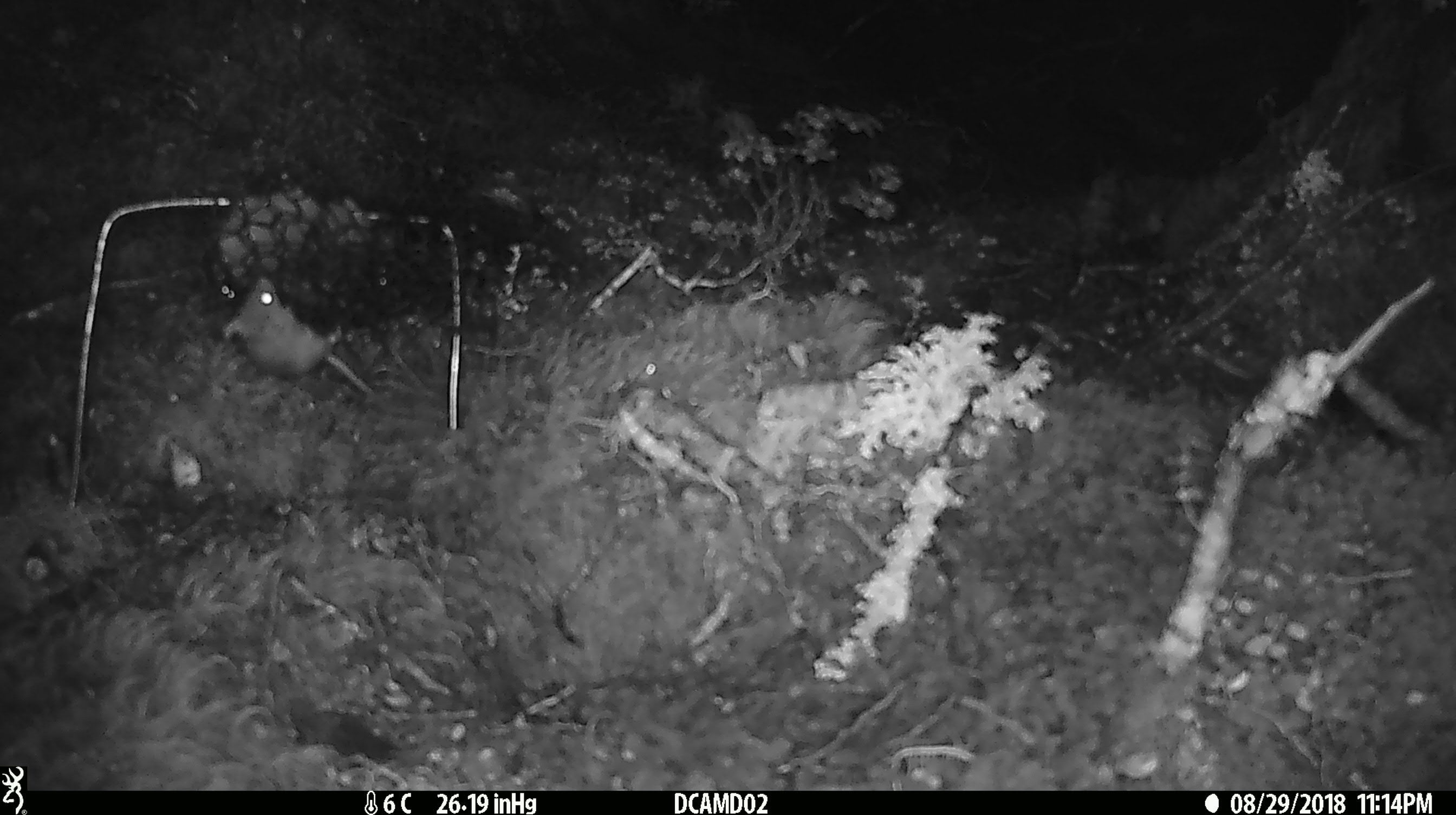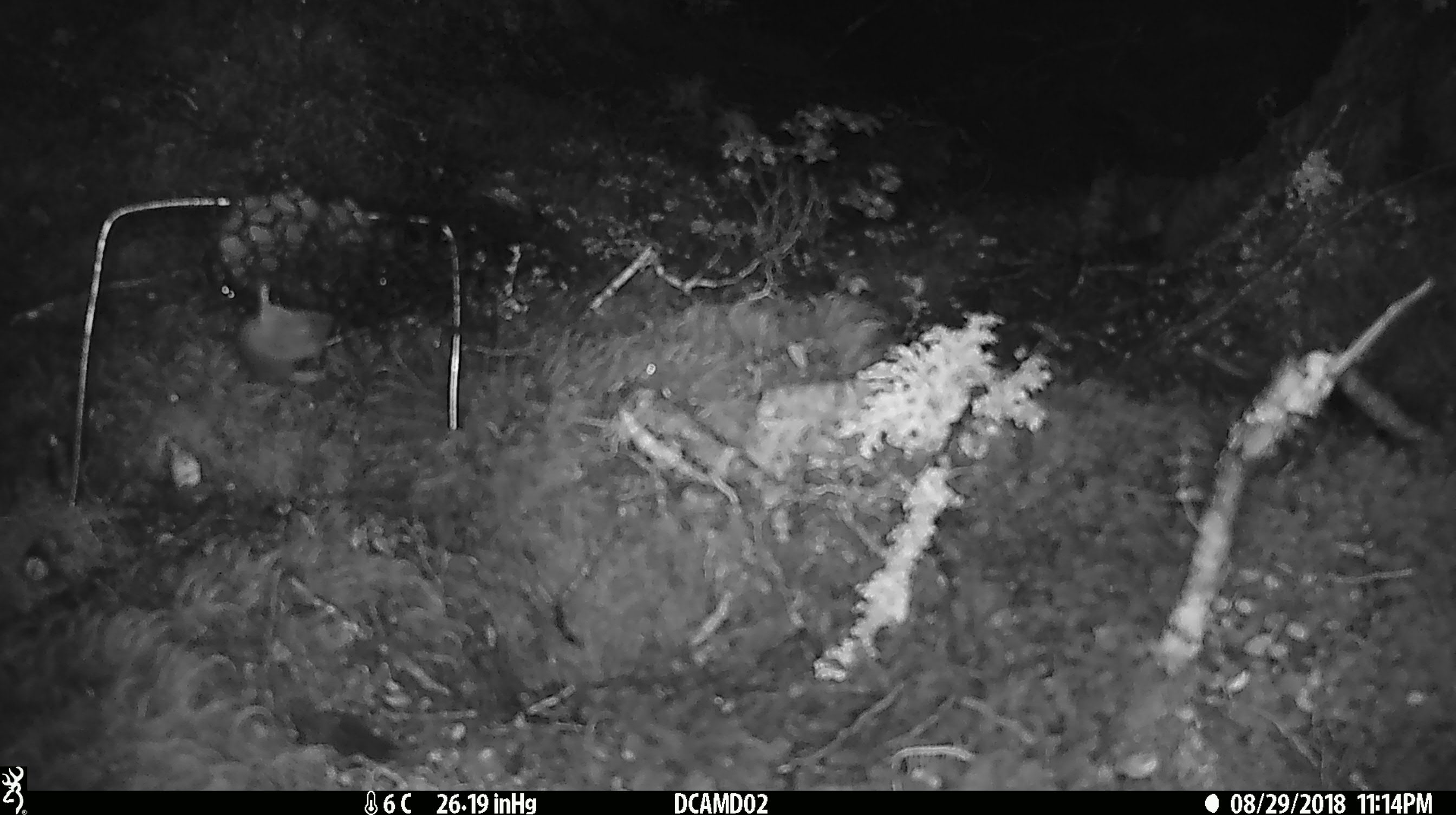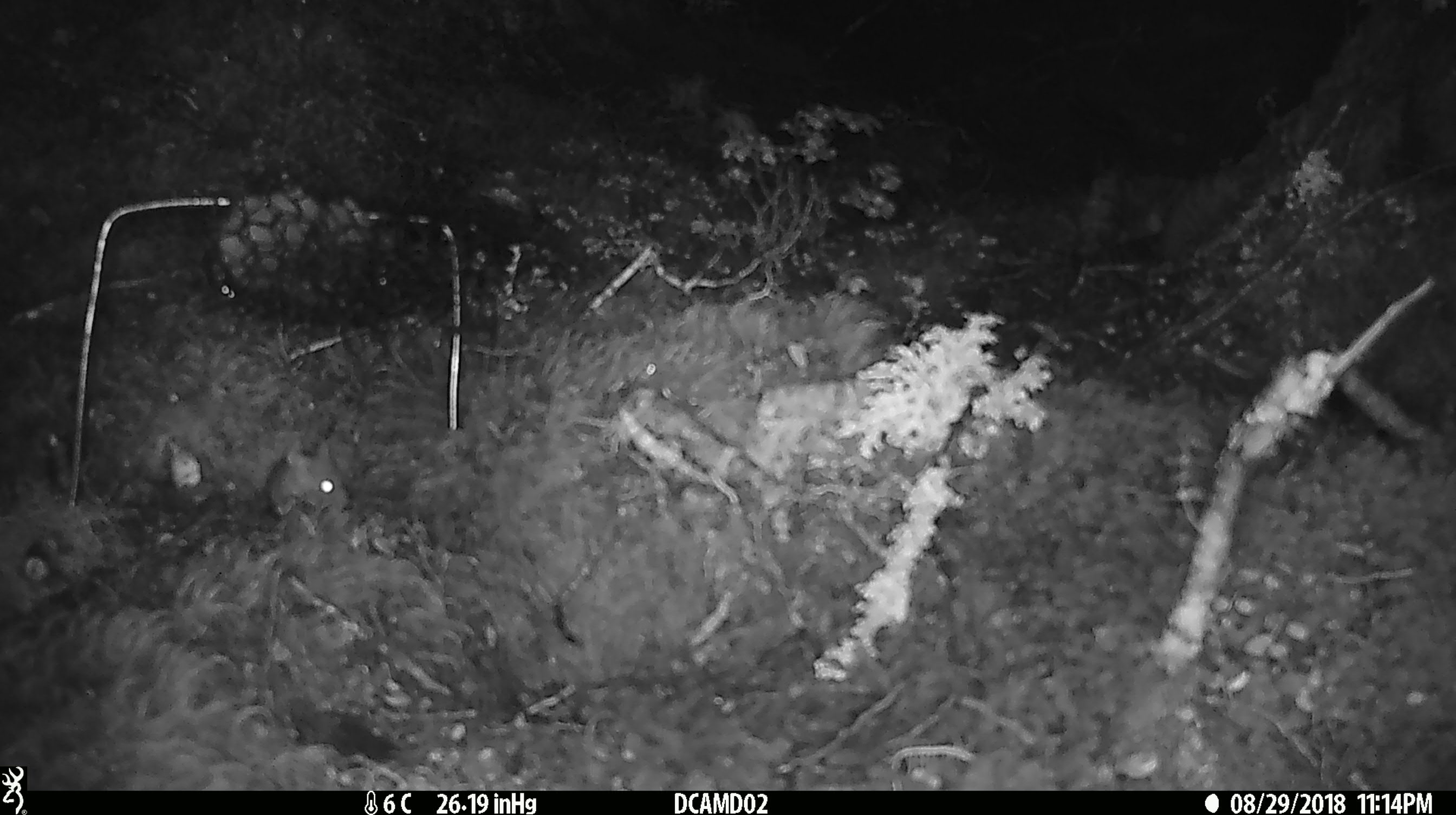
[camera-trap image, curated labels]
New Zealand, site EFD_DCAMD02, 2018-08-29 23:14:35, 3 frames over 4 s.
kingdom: Animalia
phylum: Chordata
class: Mammalia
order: Rodentia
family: Muridae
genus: Mus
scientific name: Mus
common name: mouse